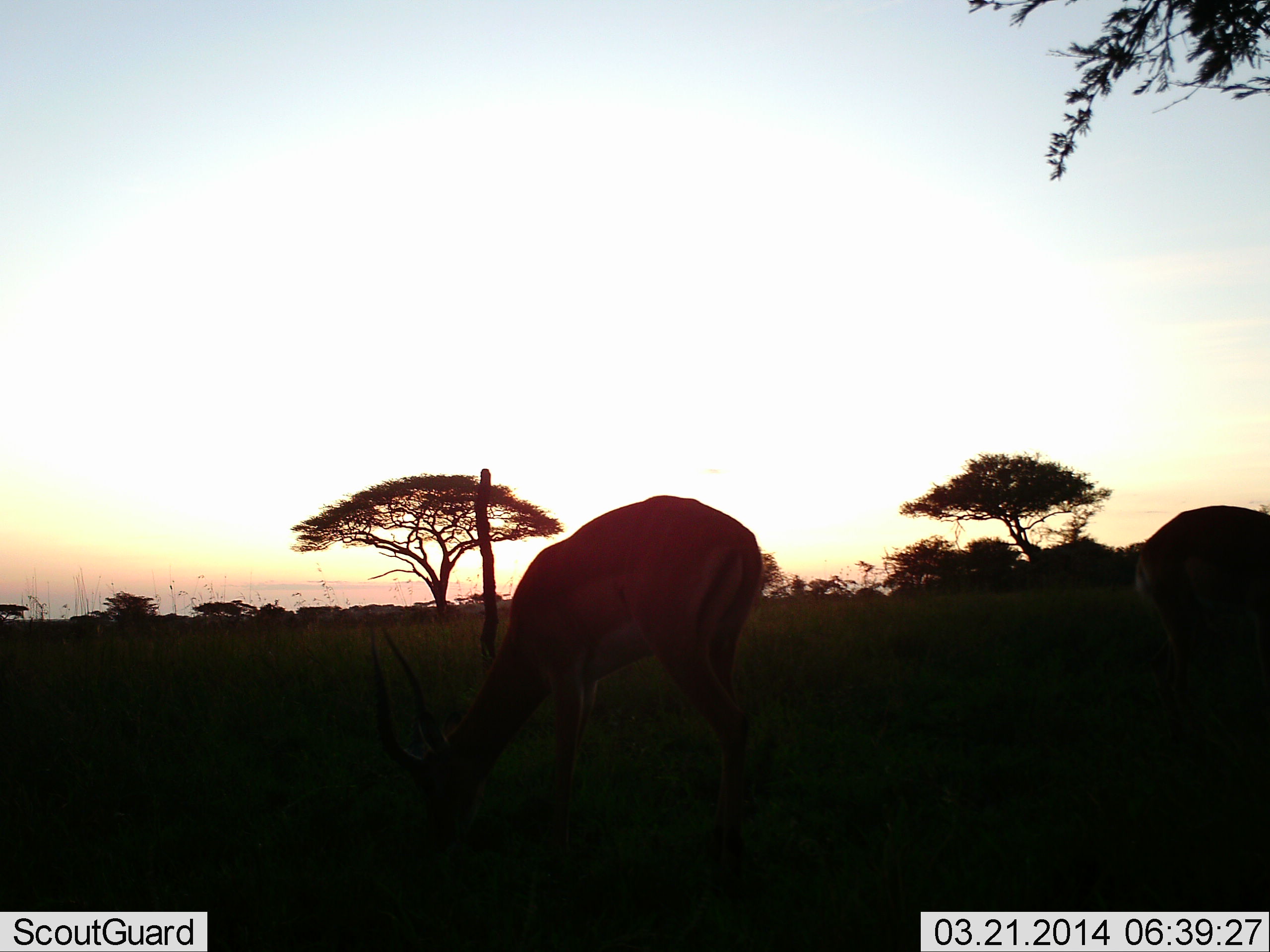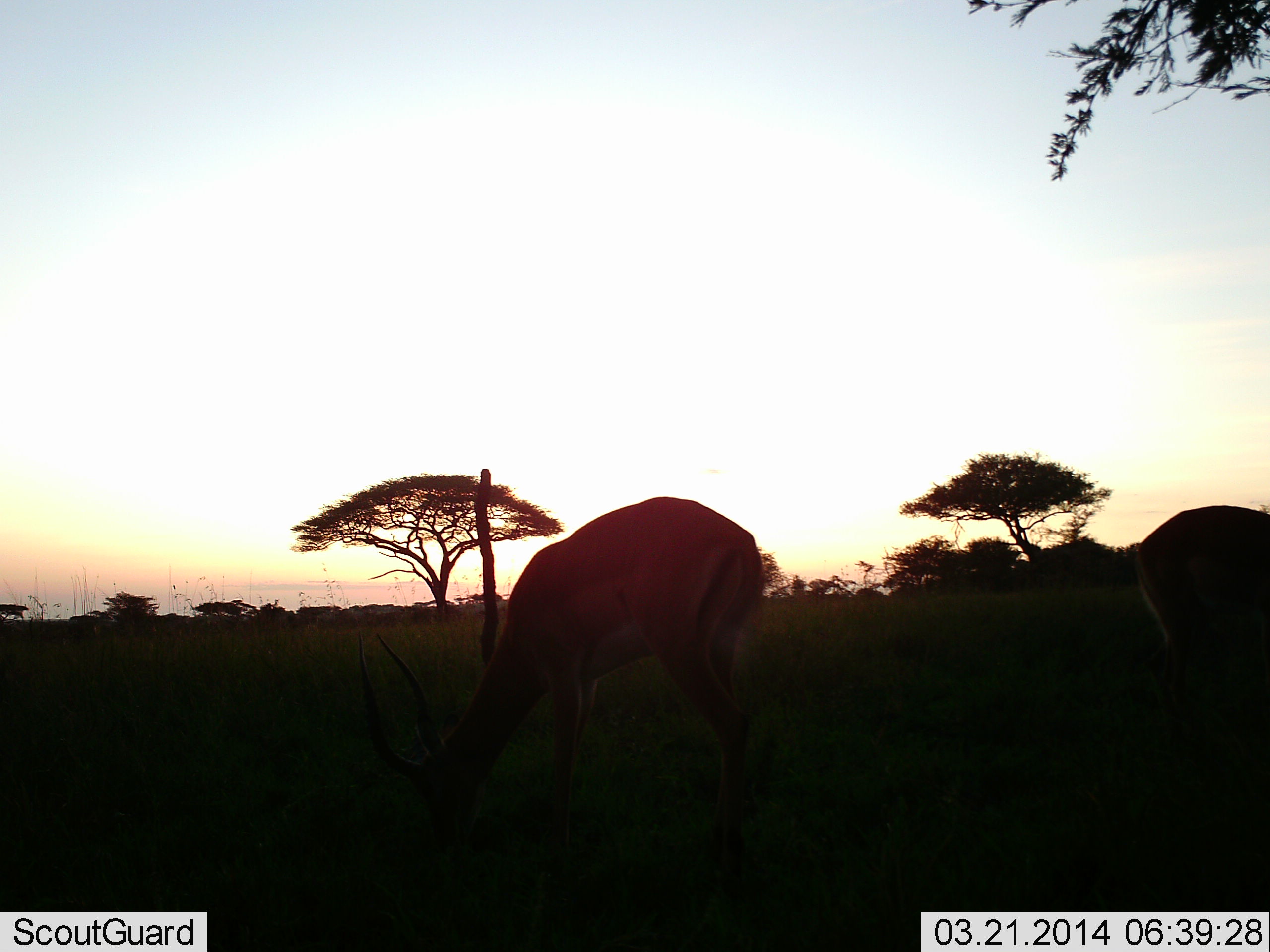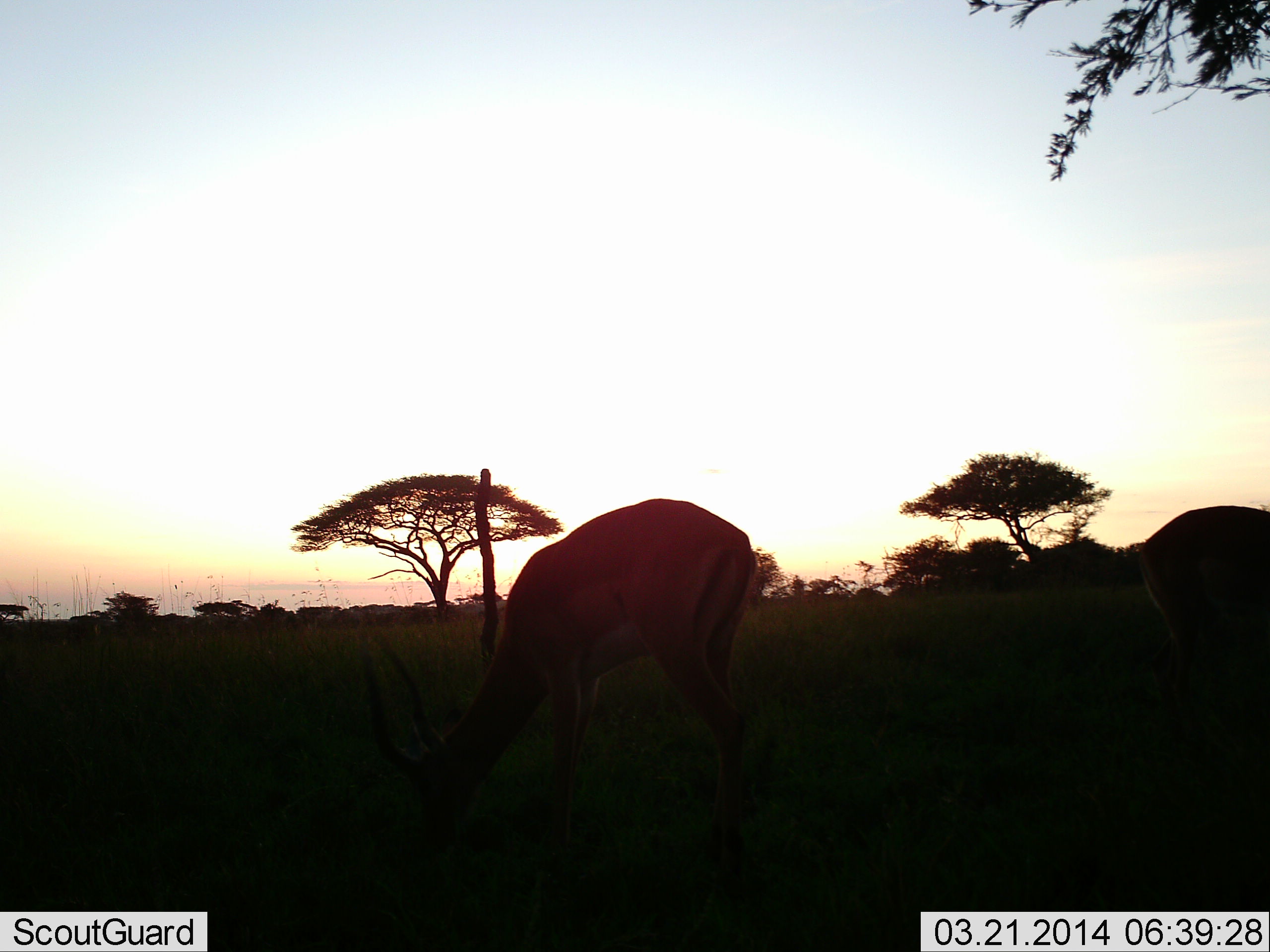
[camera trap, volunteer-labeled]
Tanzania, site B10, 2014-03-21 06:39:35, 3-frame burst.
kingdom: Animalia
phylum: Chordata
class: Mammalia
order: Artiodactyla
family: Bovidae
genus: Aepyceros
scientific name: Aepyceros melampus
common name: impala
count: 2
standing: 25%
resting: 0%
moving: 0%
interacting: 0%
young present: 0%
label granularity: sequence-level